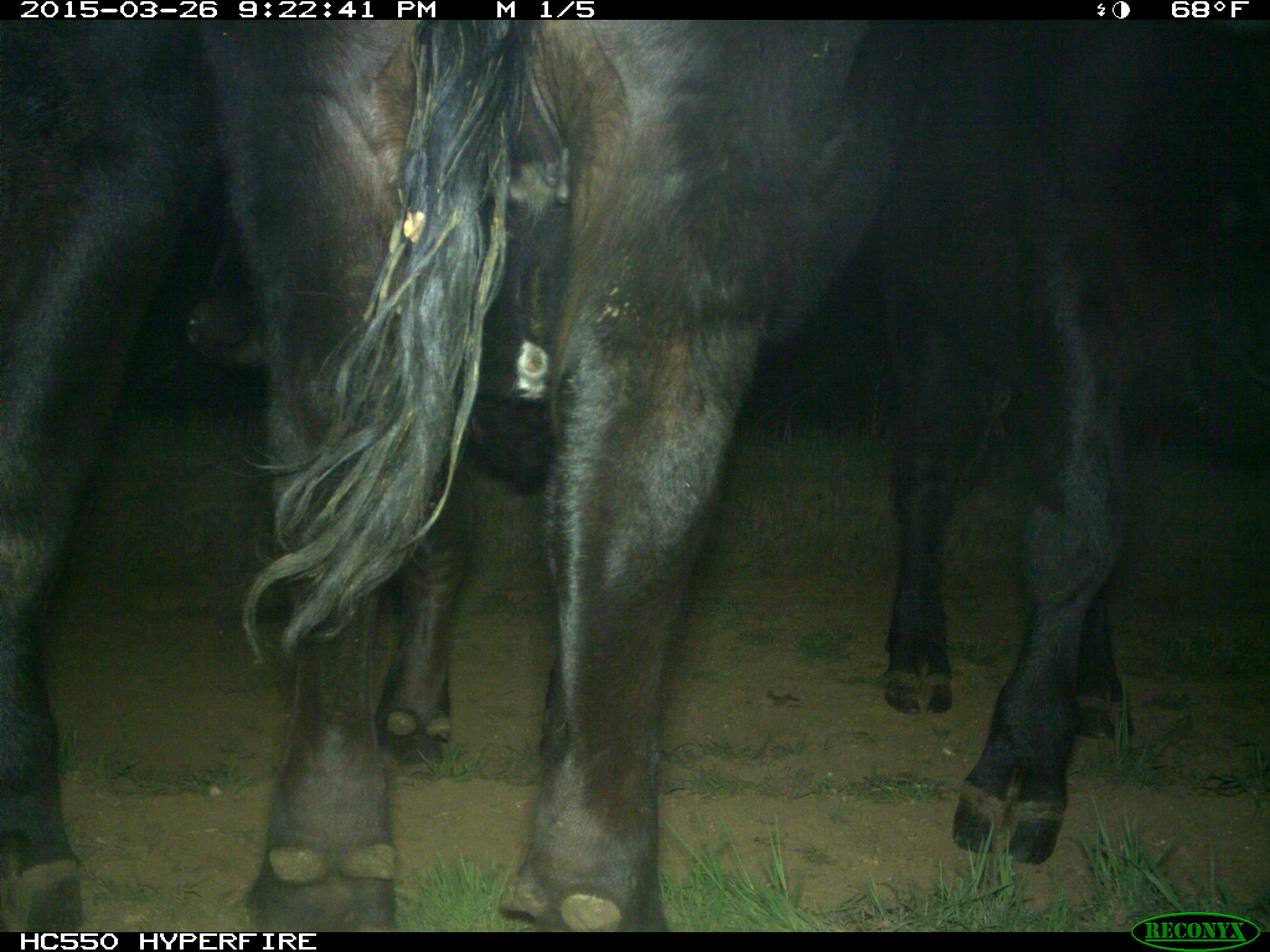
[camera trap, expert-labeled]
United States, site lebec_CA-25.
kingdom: Animalia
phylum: Chordata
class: Mammalia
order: Artiodactyla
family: Bovidae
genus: Bos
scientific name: Bos taurus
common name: domestic cow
Bos taurus (domestic cow).